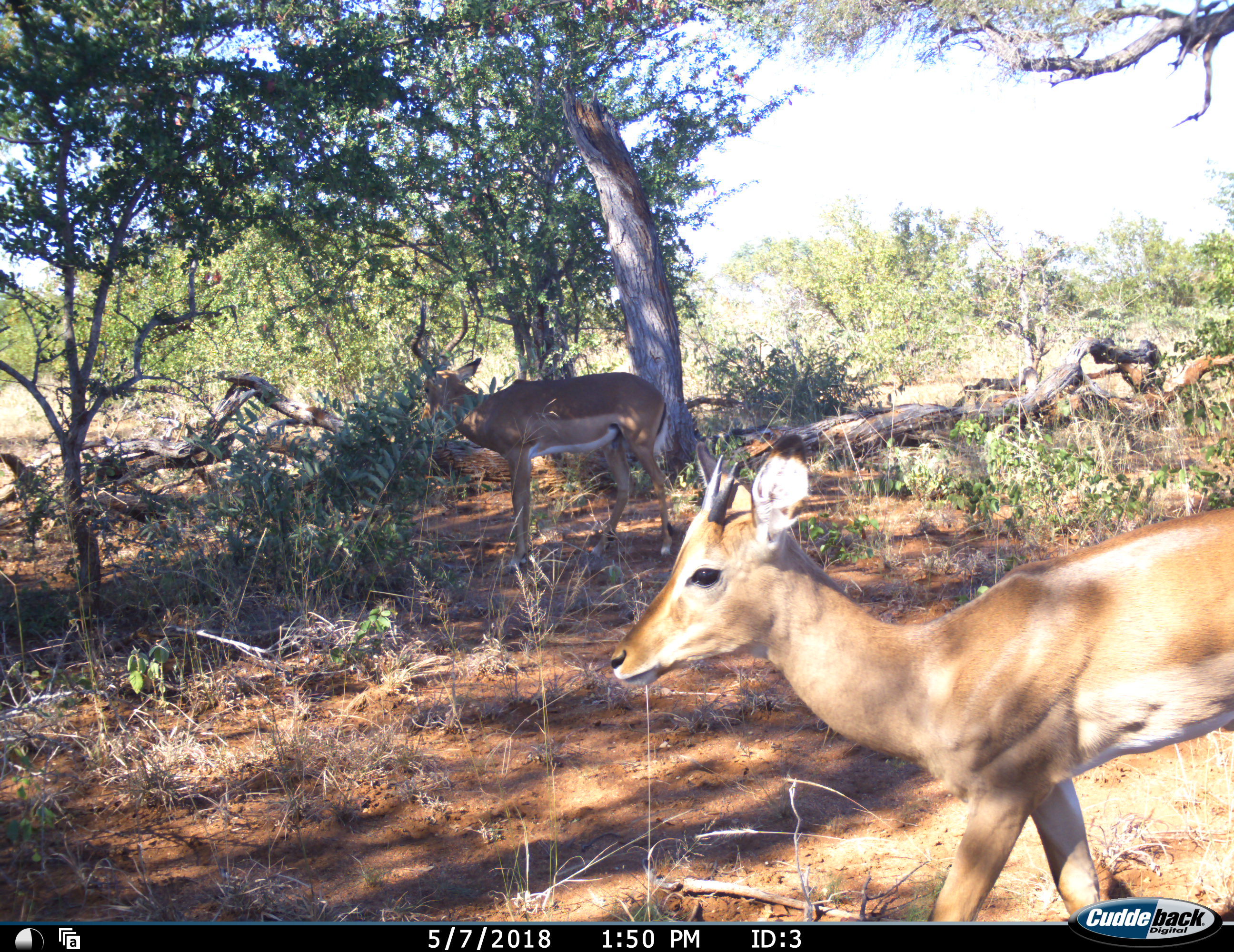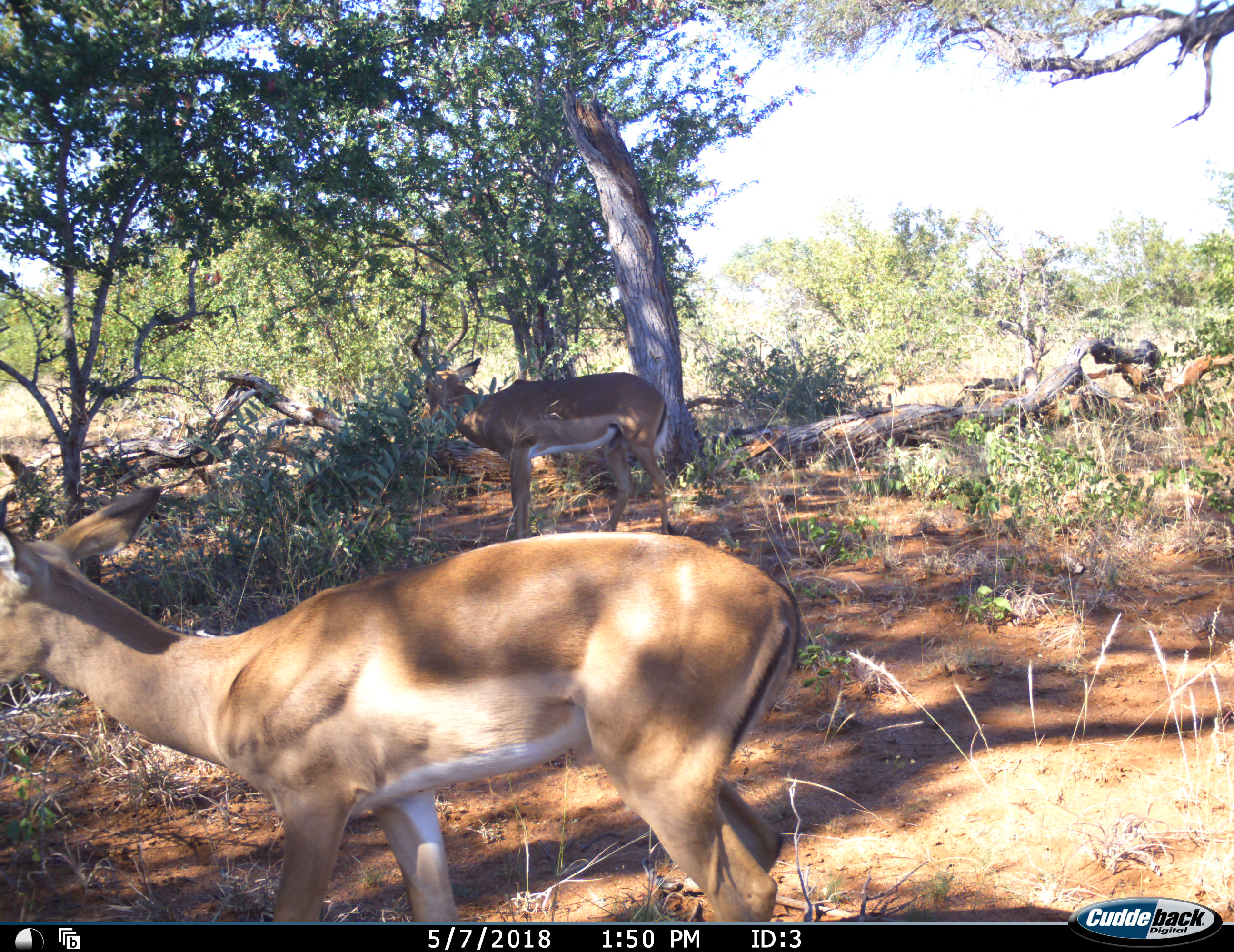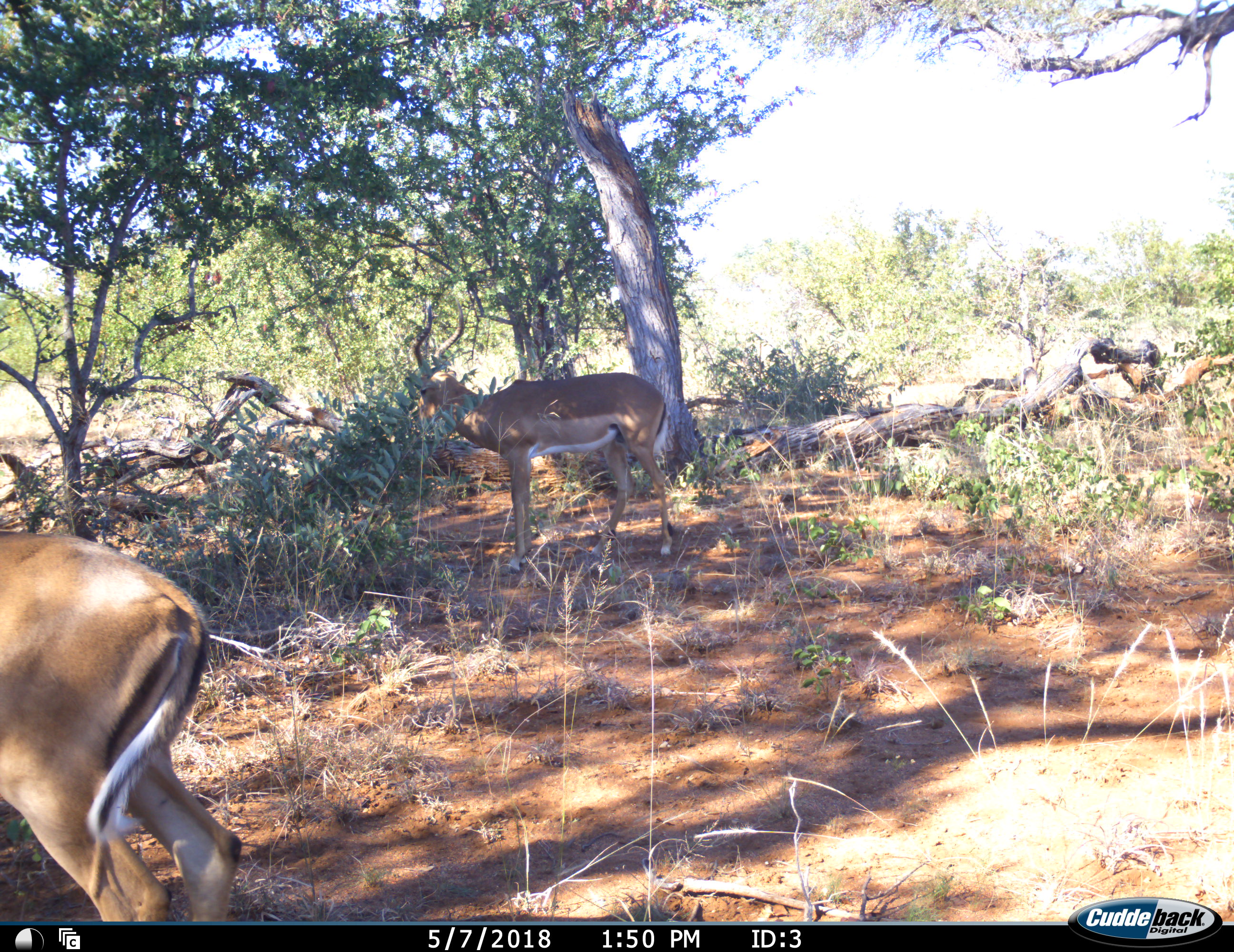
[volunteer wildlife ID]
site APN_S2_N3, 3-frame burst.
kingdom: Animalia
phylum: Chordata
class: Mammalia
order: Artiodactyla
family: Bovidae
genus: Aepyceros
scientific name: Aepyceros melampus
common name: impala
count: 2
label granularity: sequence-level